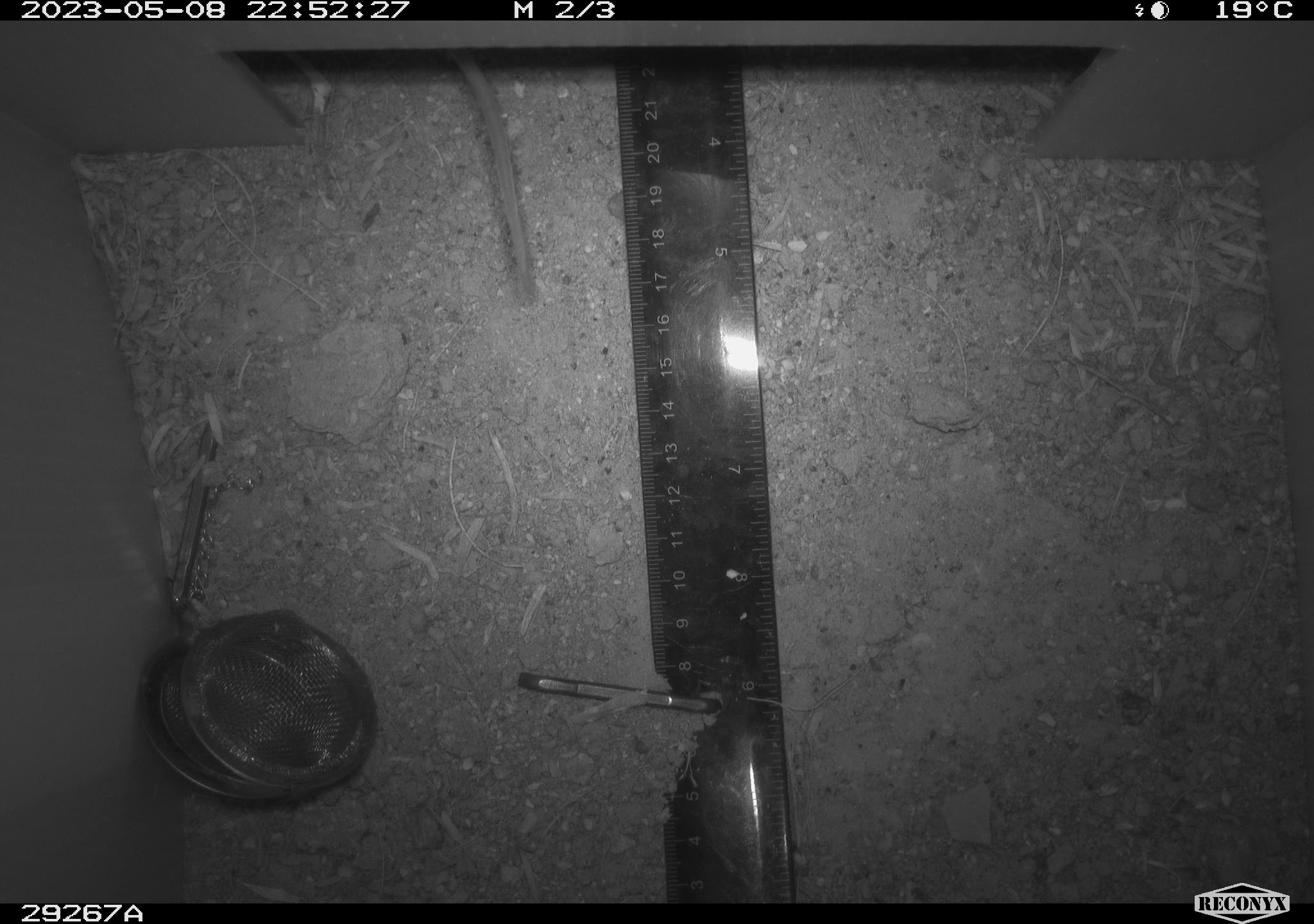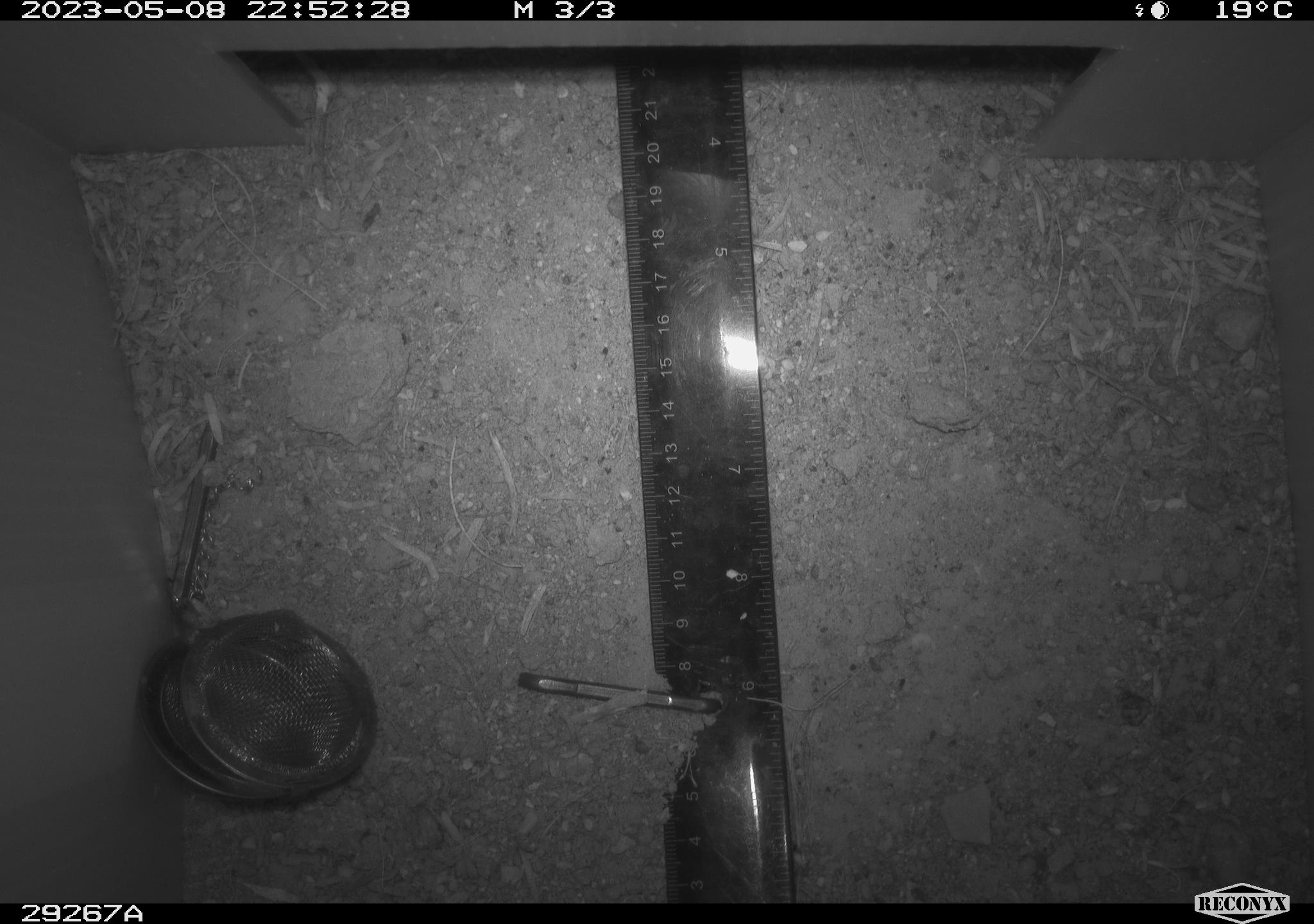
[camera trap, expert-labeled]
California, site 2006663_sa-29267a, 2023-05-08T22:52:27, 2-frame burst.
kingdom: Animalia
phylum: Chordata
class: Mammalia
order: Rodentia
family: Cricetidae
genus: Peromyscus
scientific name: Peromyscus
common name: deer mice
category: peromyscus species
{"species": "peromyscus species (deer mice) (Peromyscus)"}